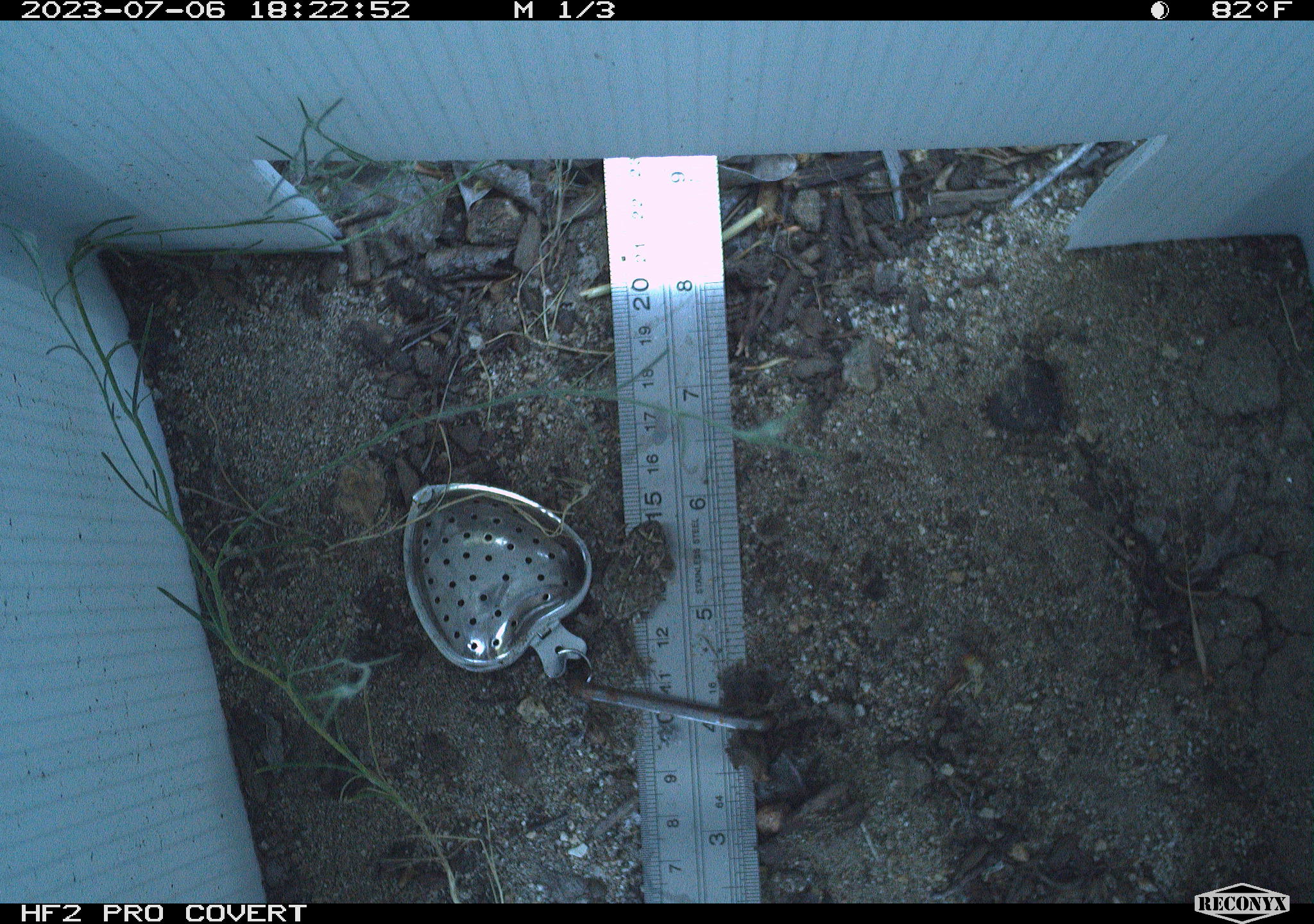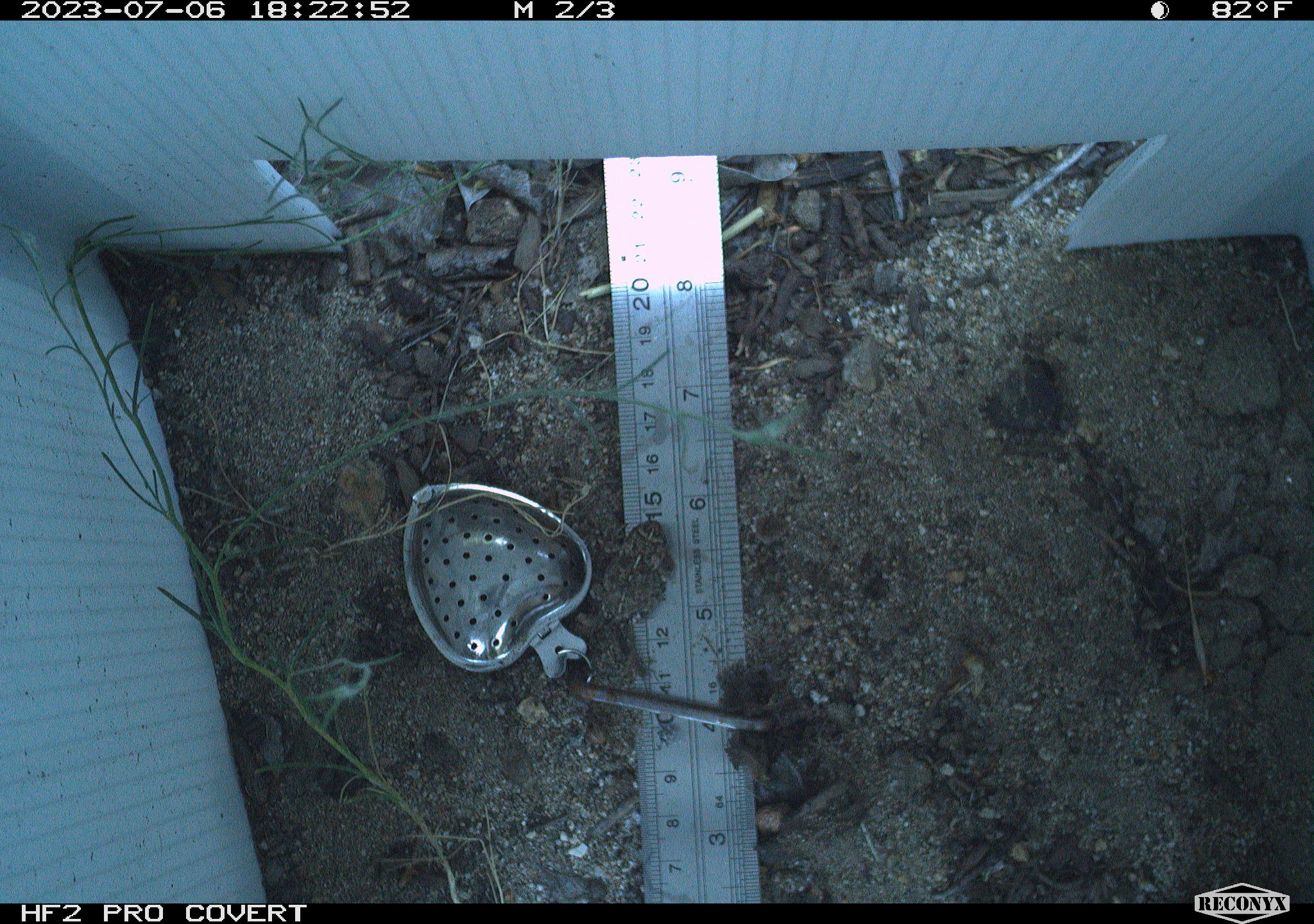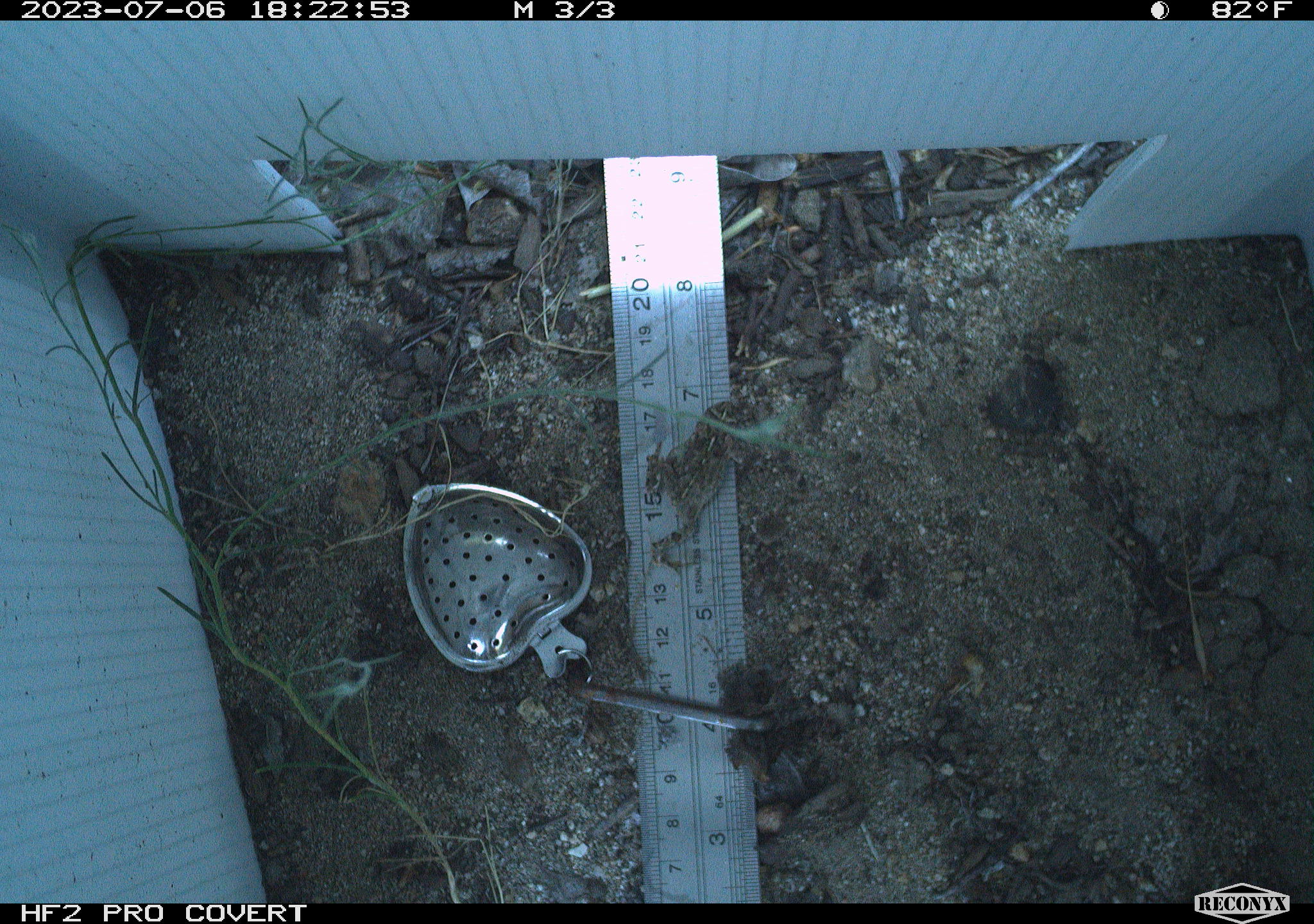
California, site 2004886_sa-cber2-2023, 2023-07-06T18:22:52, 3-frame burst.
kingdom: Animalia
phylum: Chordata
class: Amphibia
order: Anura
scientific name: Anura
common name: frogs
Frogs (Anura).